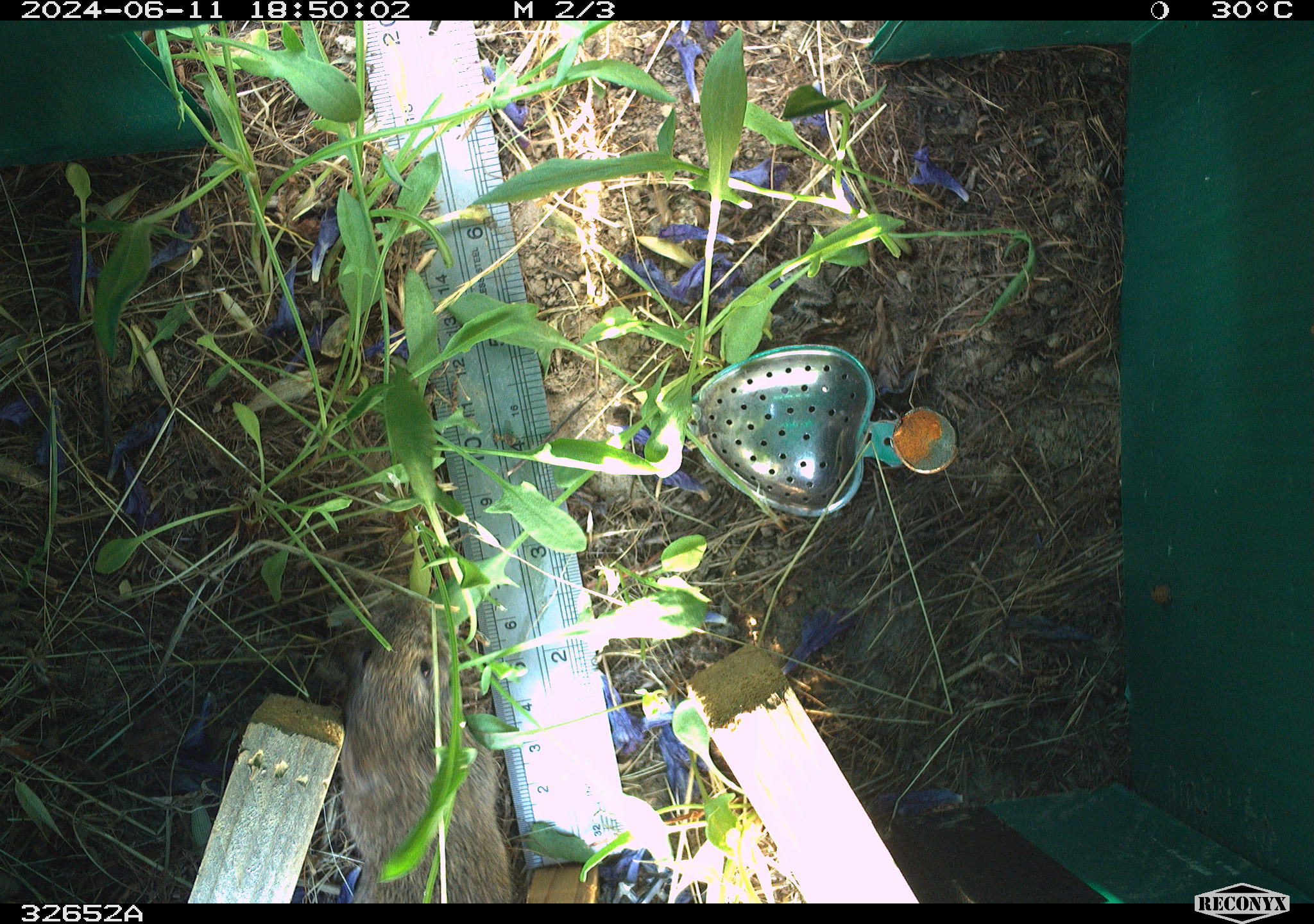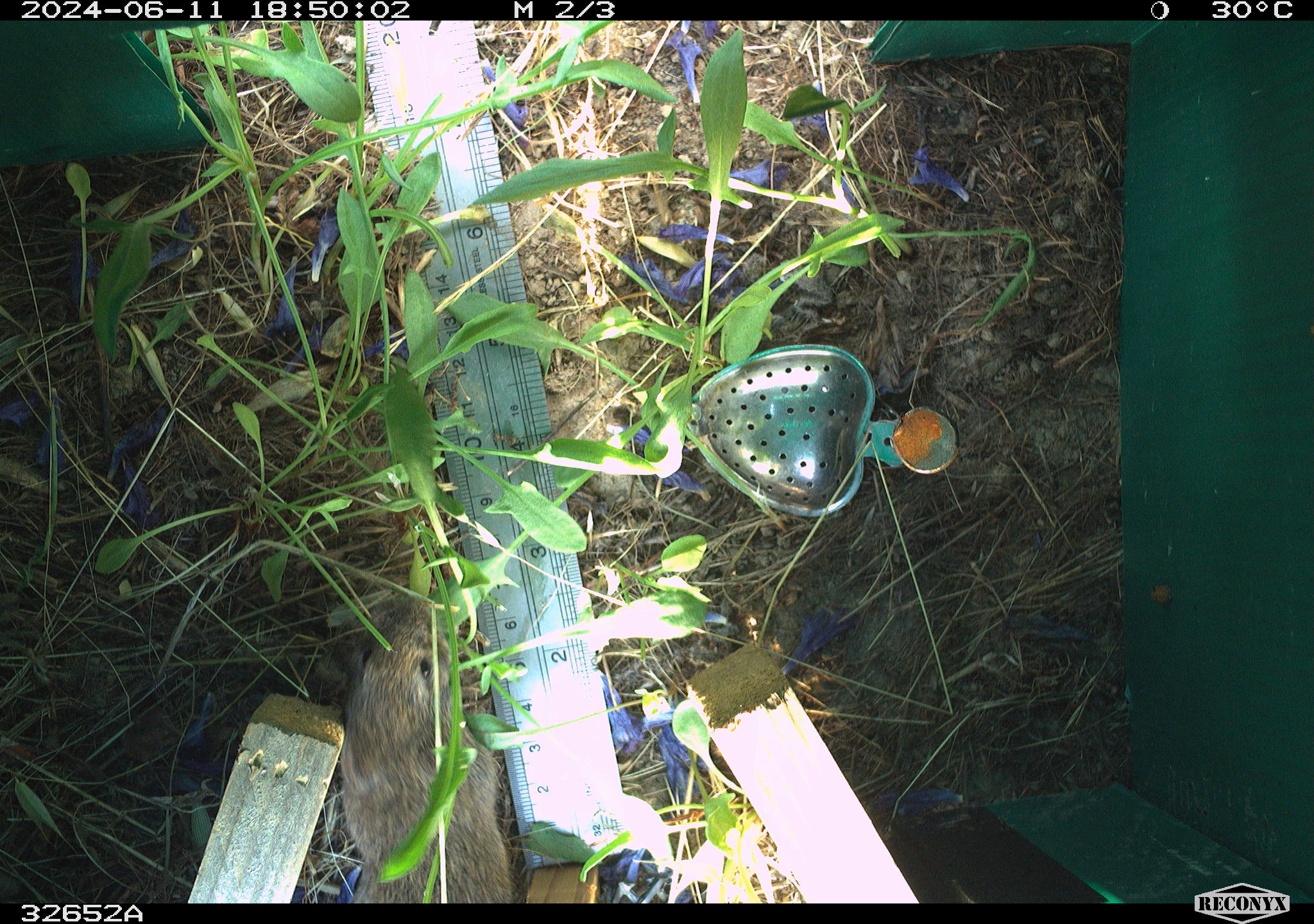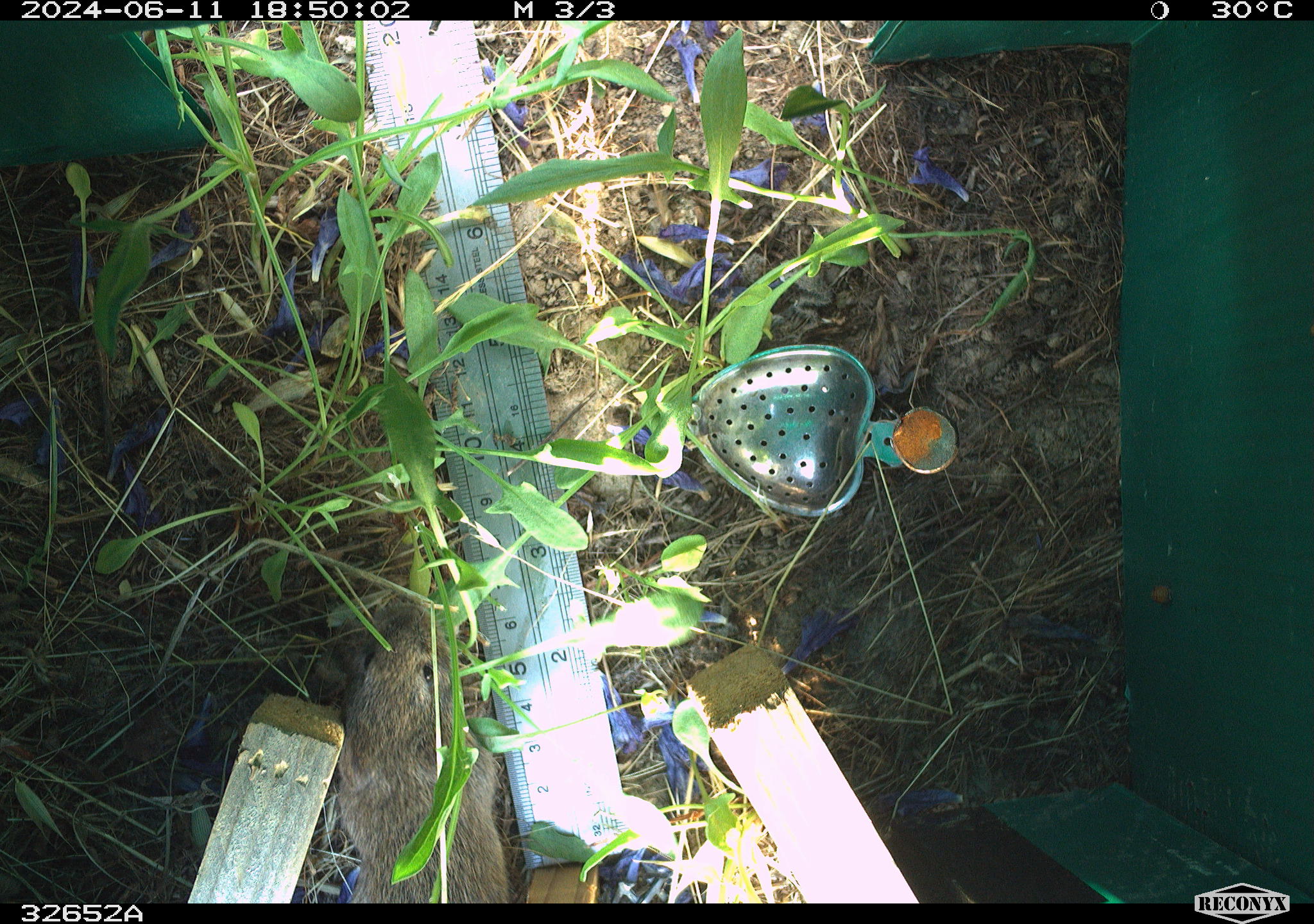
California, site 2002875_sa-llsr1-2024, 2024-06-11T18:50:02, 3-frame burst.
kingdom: Animalia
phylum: Chordata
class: Mammalia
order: Rodentia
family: Cricetidae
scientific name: Arvicolinae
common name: voles, lemmings, and muskrats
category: arvicolinae subfamily